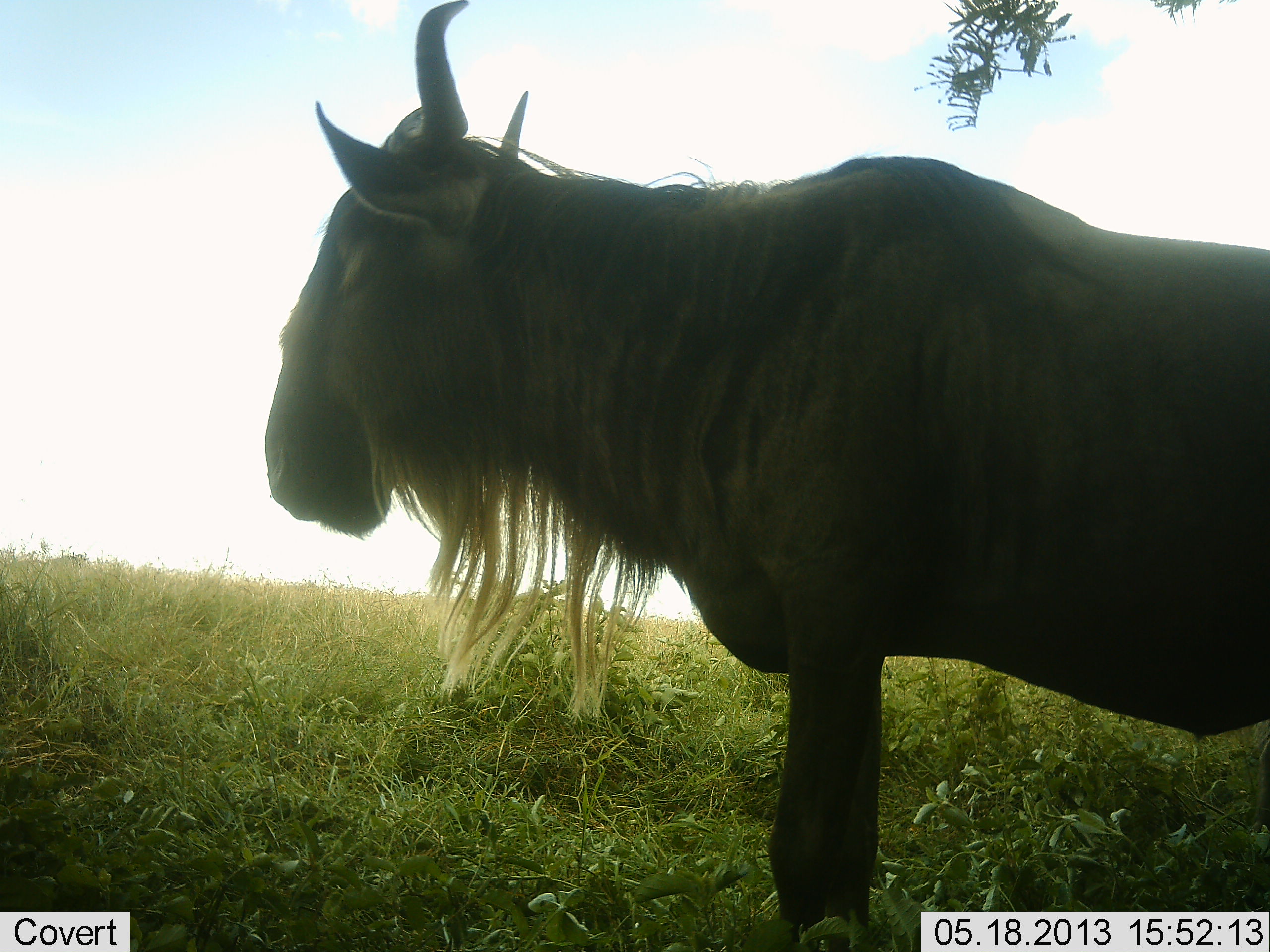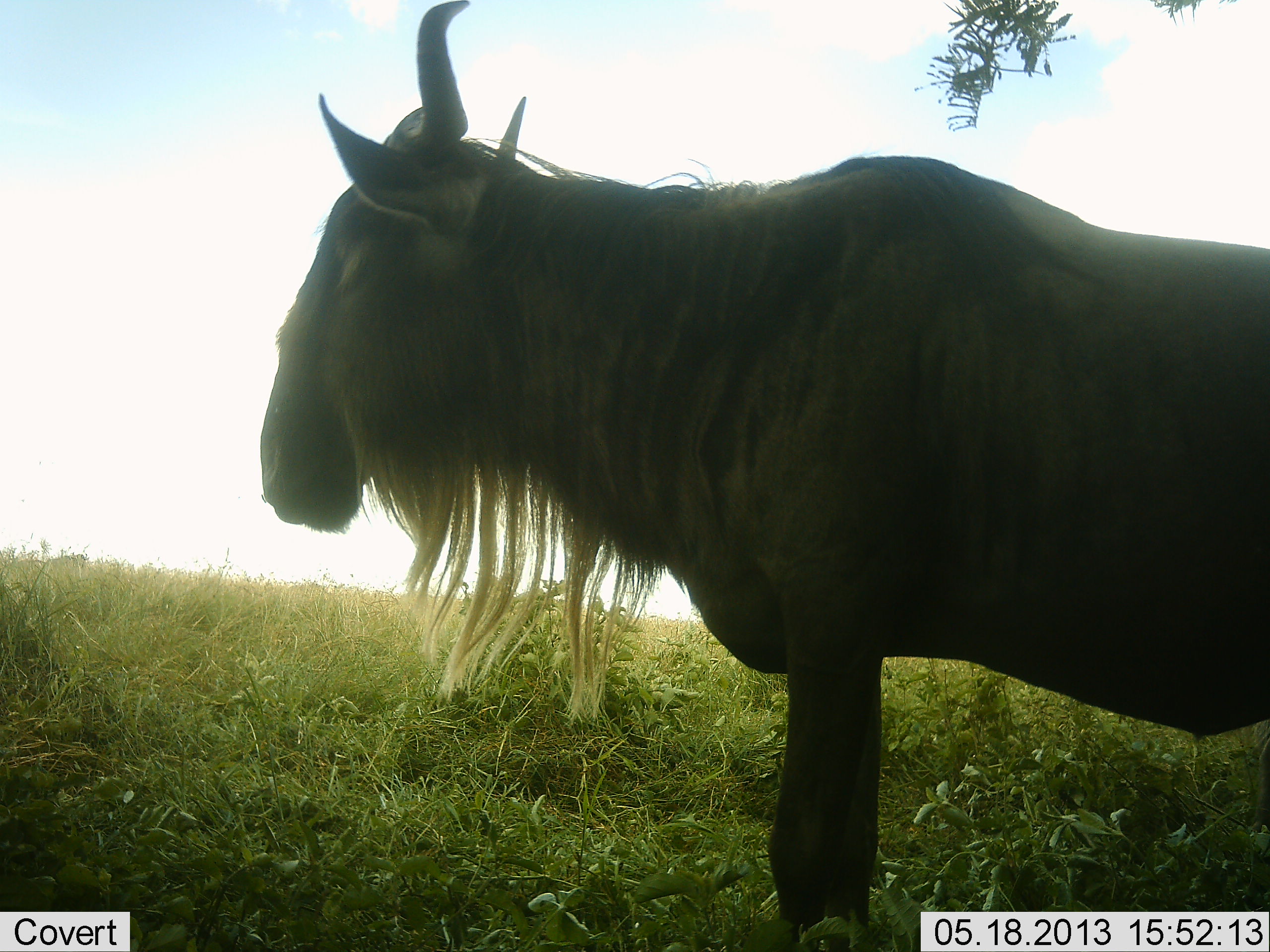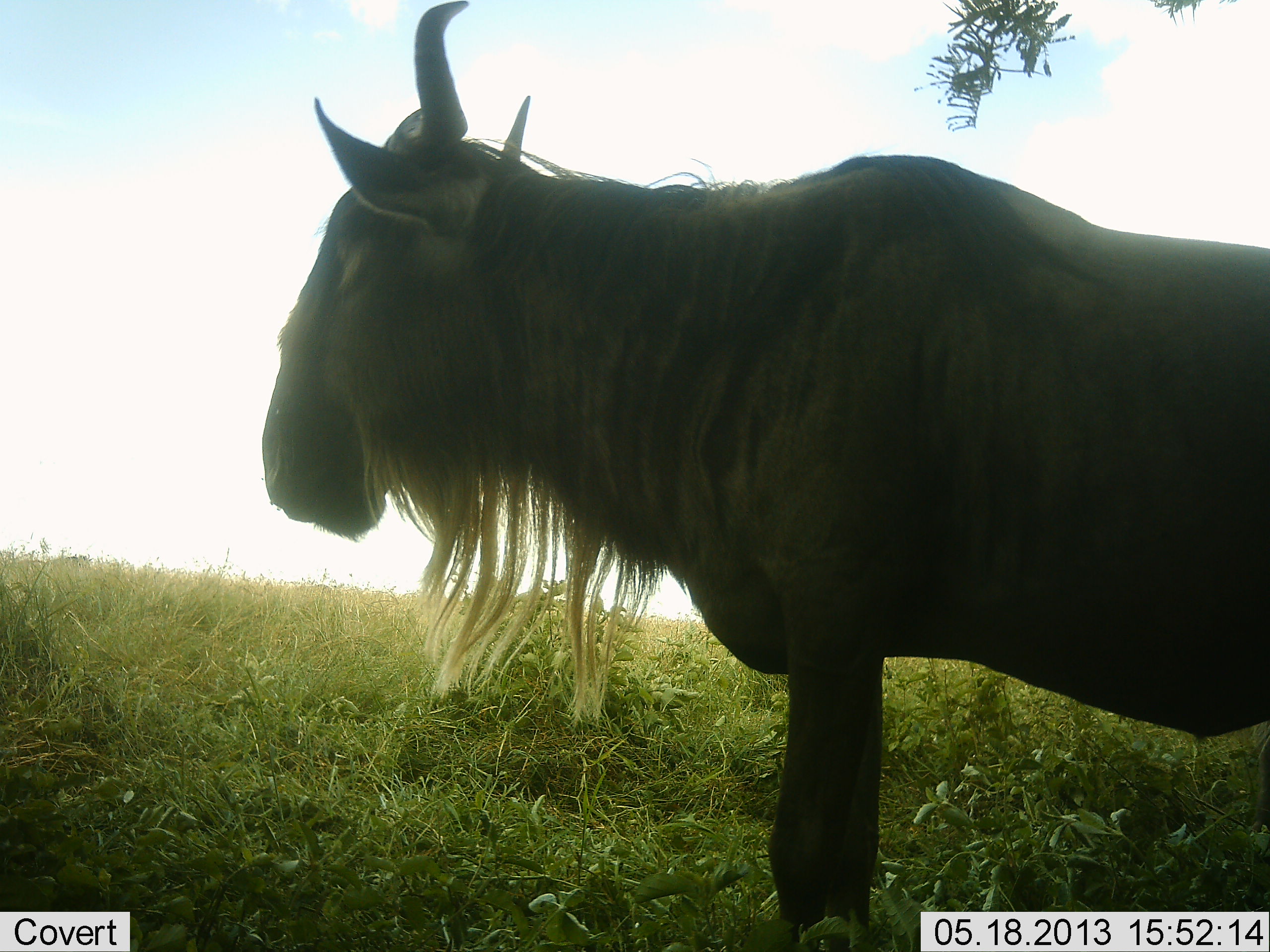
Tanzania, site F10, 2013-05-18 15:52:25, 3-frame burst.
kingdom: Animalia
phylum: Chordata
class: Mammalia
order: Artiodactyla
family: Bovidae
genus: Connochaetes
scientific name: Connochaetes taurinus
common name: blue wildebeest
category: wildebeest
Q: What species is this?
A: Wildebeest (blue wildebeest) (Connochaetes taurinus).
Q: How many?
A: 1.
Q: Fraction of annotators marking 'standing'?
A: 90%.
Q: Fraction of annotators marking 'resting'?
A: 0%.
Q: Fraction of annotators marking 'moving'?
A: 0%.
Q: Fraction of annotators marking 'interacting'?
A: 0%.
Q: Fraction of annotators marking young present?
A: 0%.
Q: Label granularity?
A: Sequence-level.